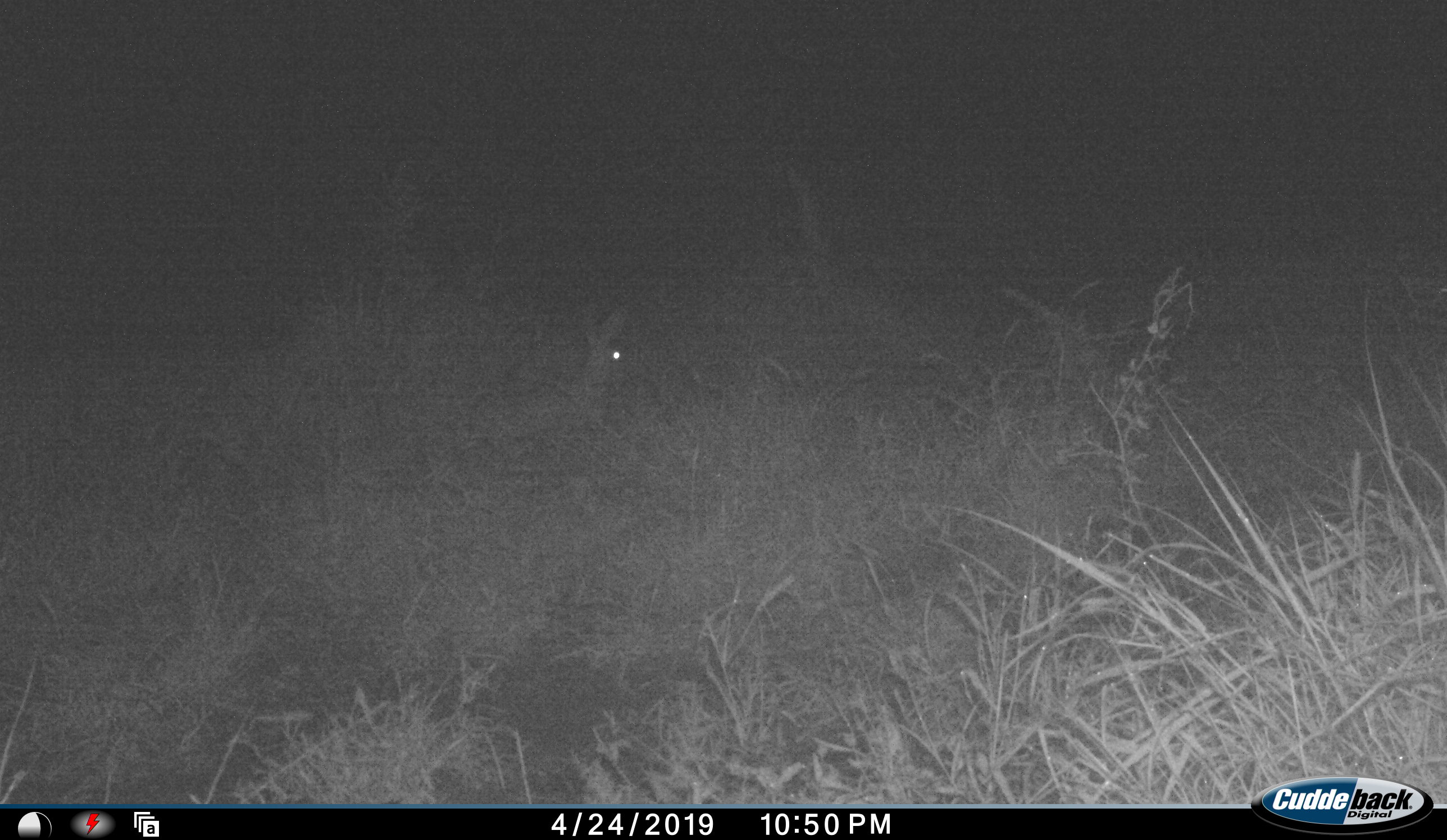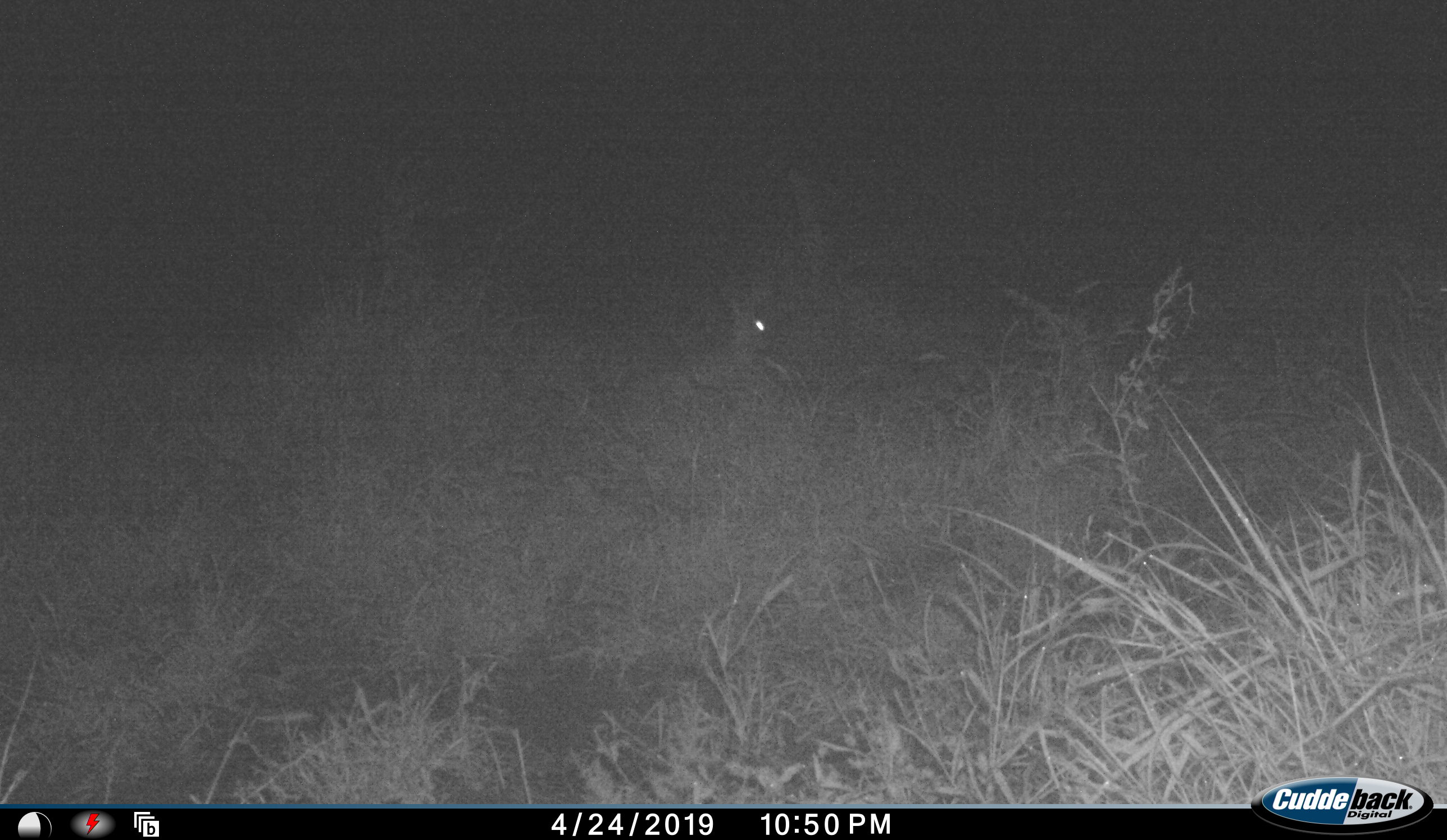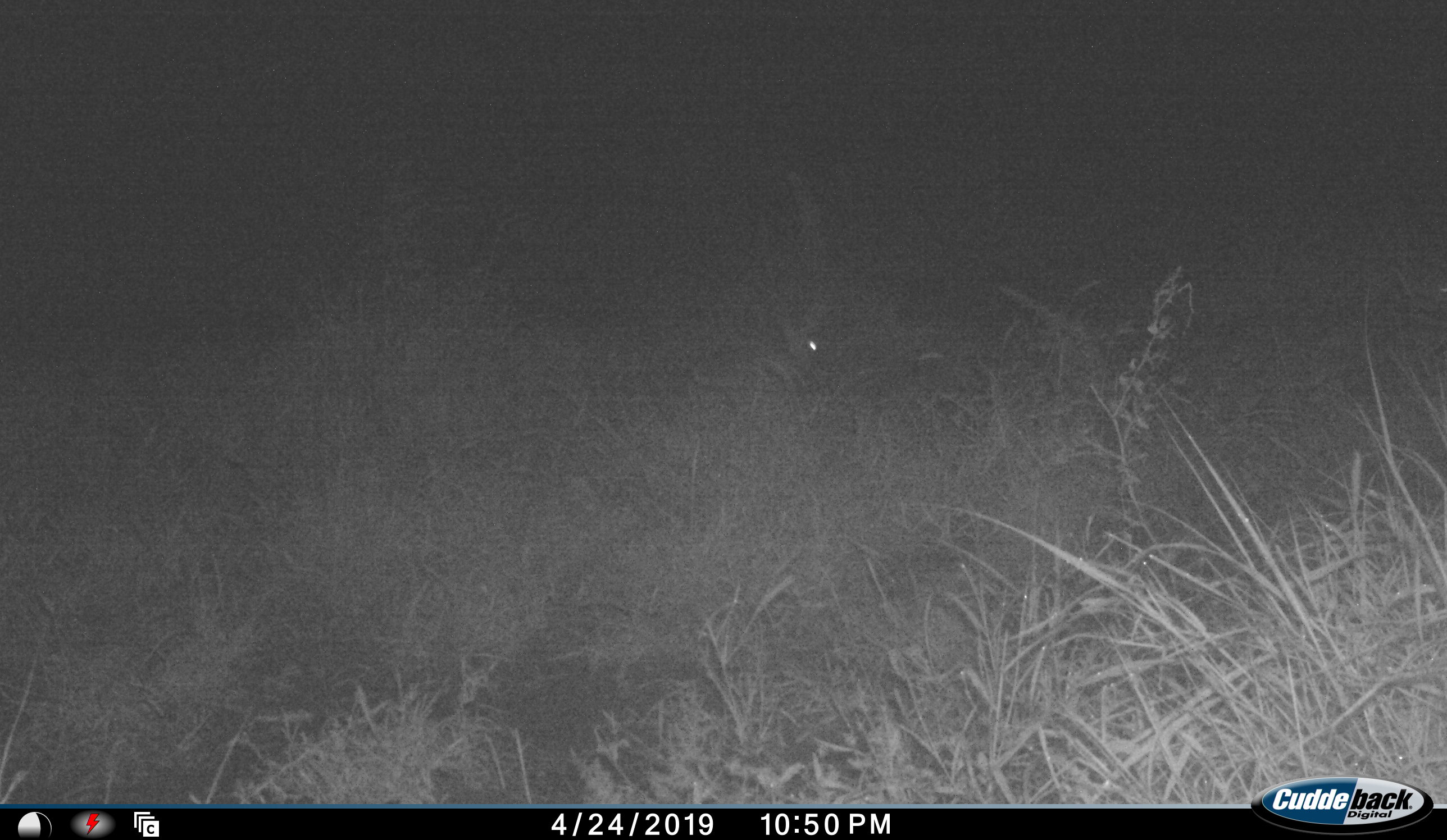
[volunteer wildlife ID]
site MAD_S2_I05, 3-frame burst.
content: unidentified animal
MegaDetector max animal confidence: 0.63